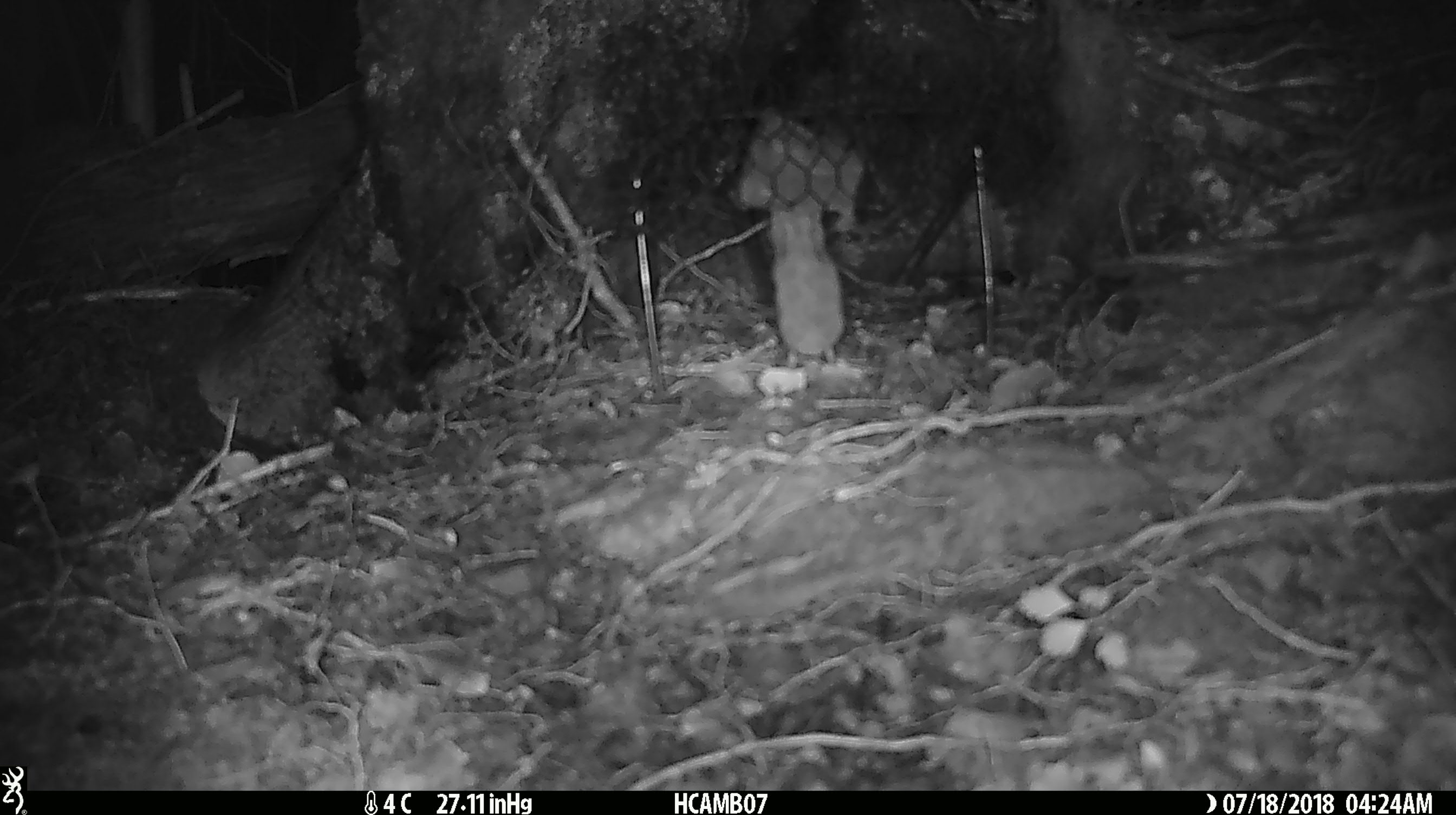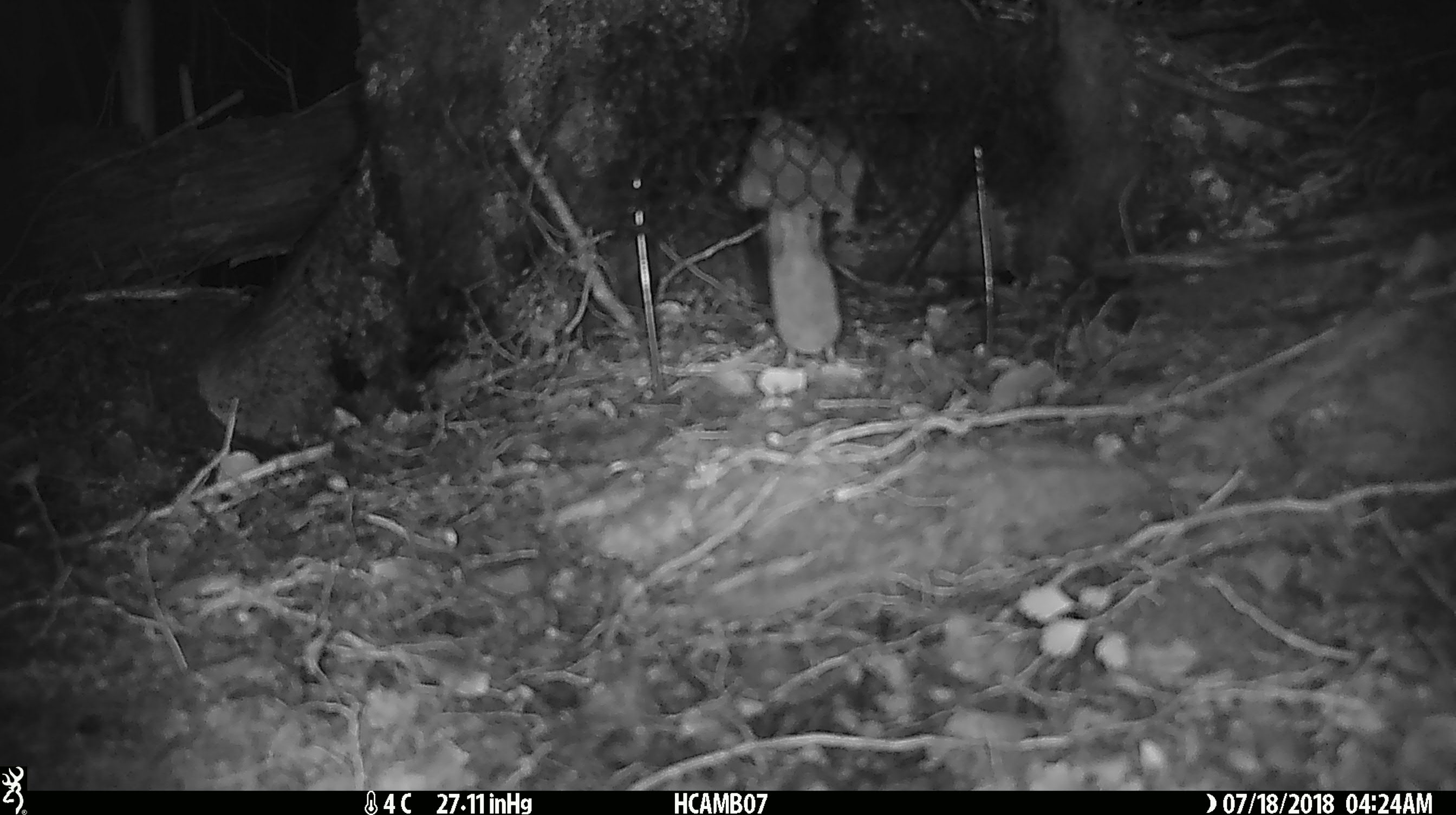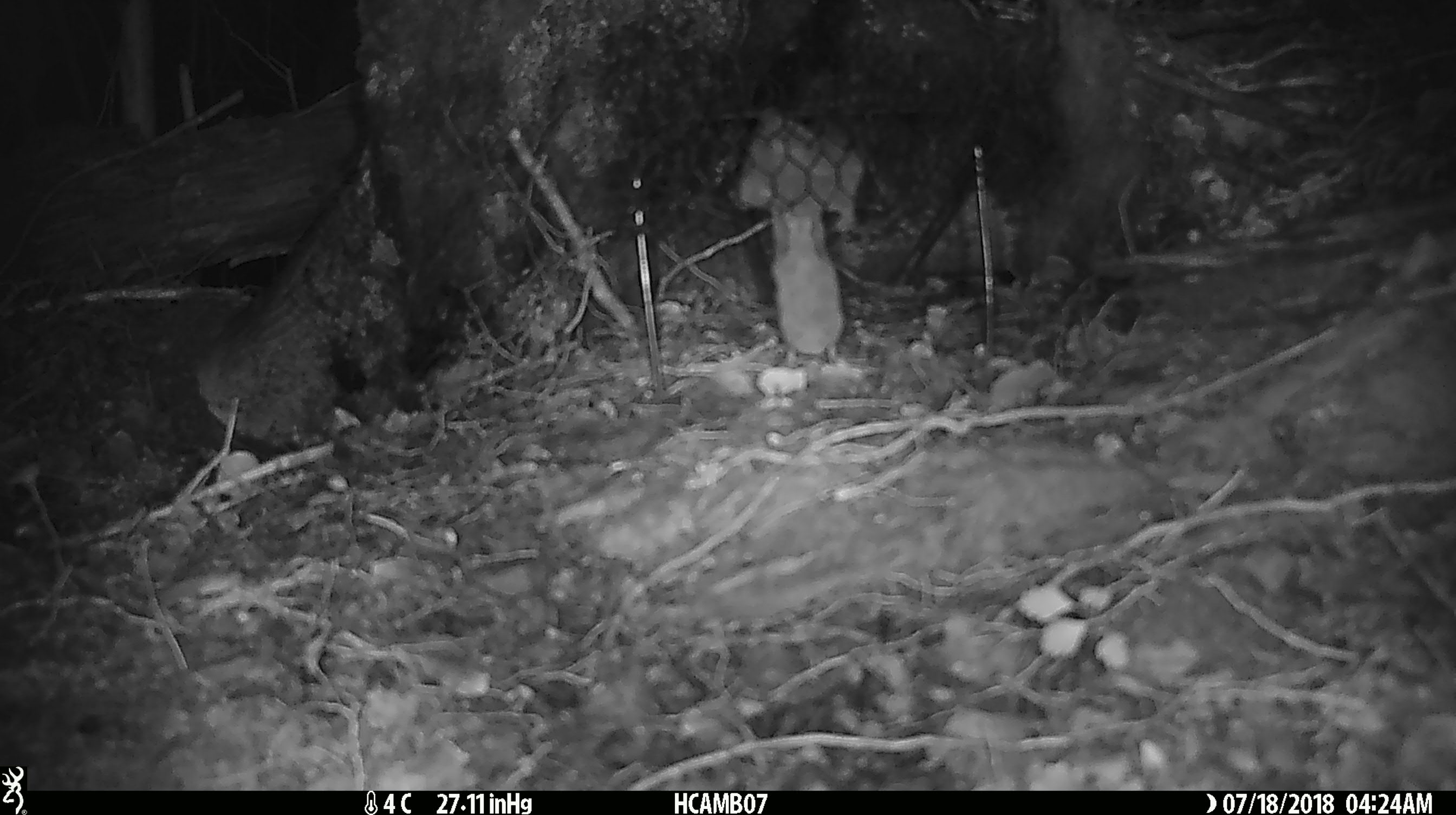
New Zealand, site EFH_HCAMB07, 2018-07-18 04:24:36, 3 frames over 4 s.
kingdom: Animalia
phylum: Chordata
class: Mammalia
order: Rodentia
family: Muridae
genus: Mus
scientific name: Mus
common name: mouse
Mouse (Mus).